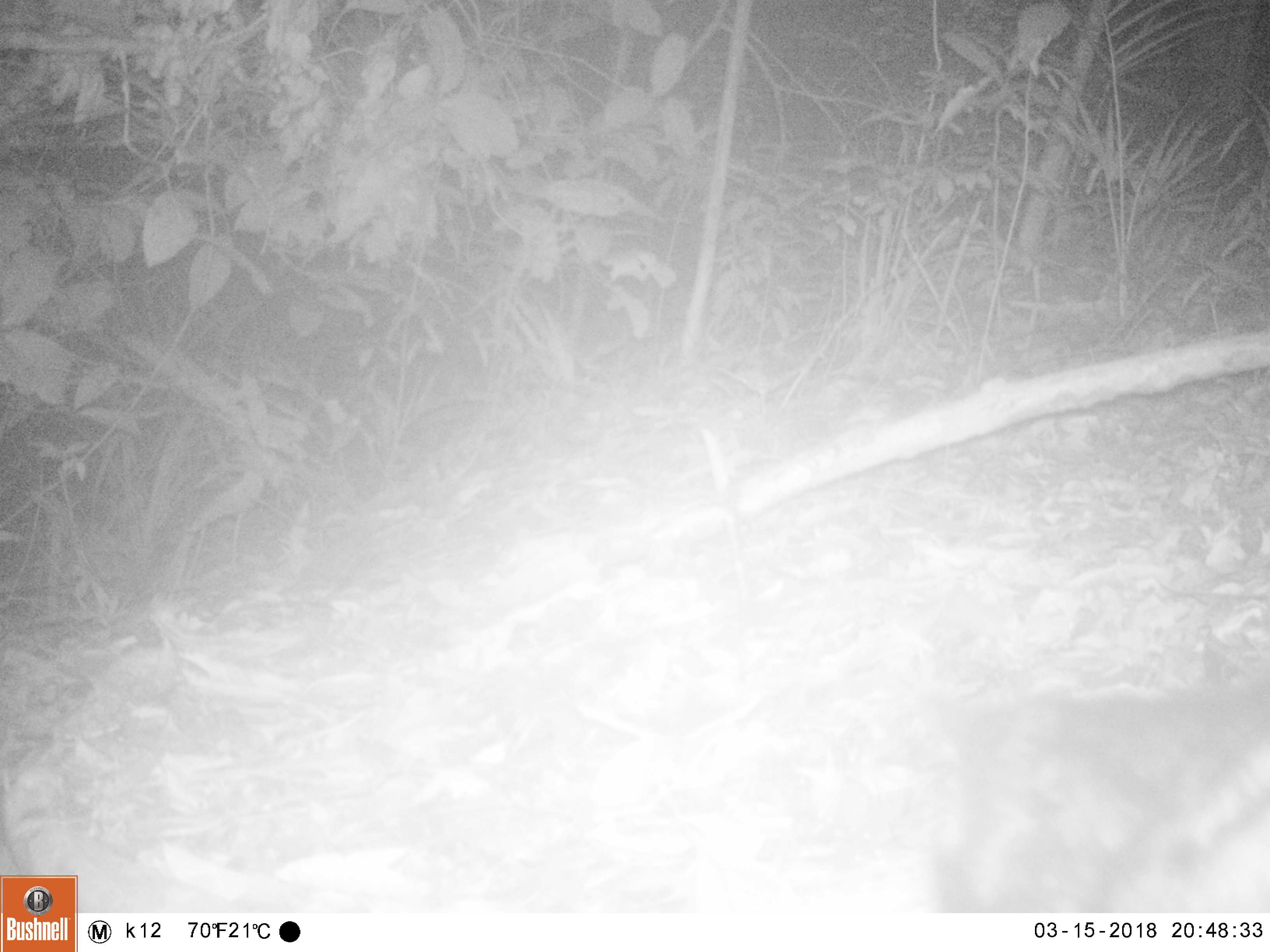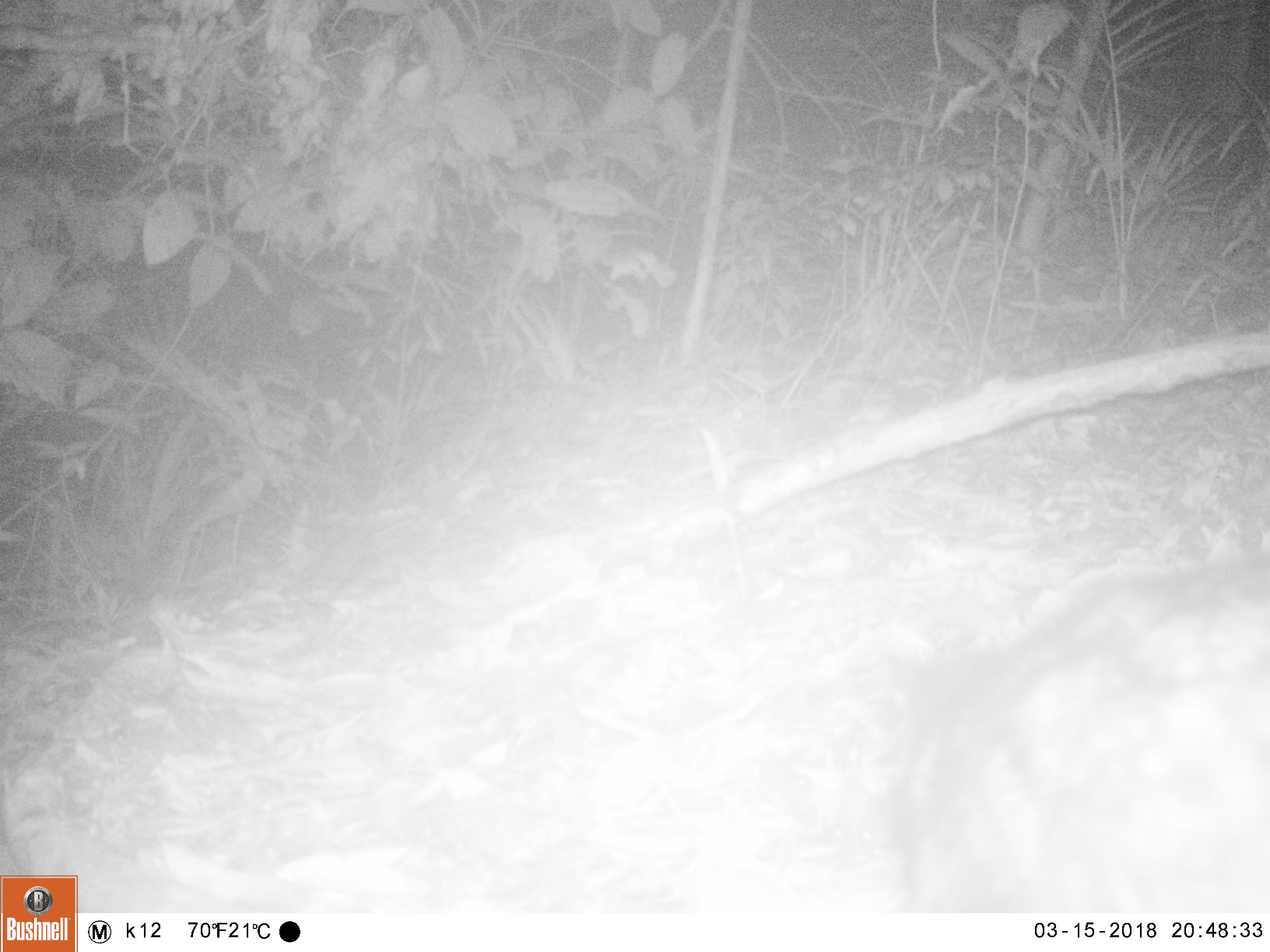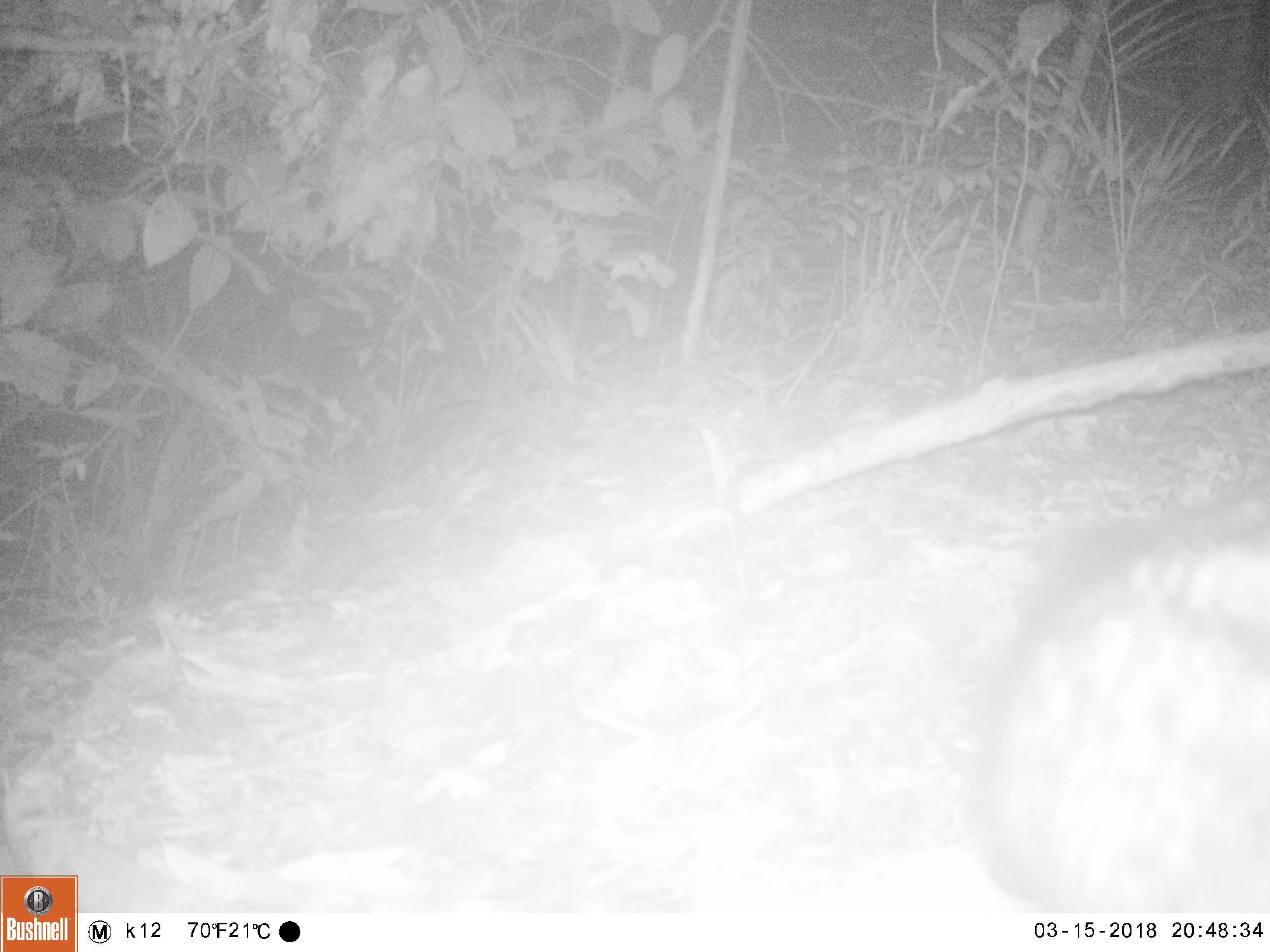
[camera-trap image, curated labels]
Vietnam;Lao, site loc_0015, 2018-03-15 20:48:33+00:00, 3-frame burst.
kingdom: Animalia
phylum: Chordata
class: Mammalia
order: Carnivora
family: Viverridae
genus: Paradoxurus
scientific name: Paradoxurus hermaphroditus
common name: common palm civet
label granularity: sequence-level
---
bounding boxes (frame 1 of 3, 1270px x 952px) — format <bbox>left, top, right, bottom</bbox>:
common palm civet: <bbox>927, 672, 1270, 912</bbox>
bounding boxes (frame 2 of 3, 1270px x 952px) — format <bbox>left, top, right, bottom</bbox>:
common palm civet: <bbox>879, 546, 1270, 911</bbox>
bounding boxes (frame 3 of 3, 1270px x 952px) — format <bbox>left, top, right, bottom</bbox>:
common palm civet: <bbox>953, 479, 1270, 916</bbox>